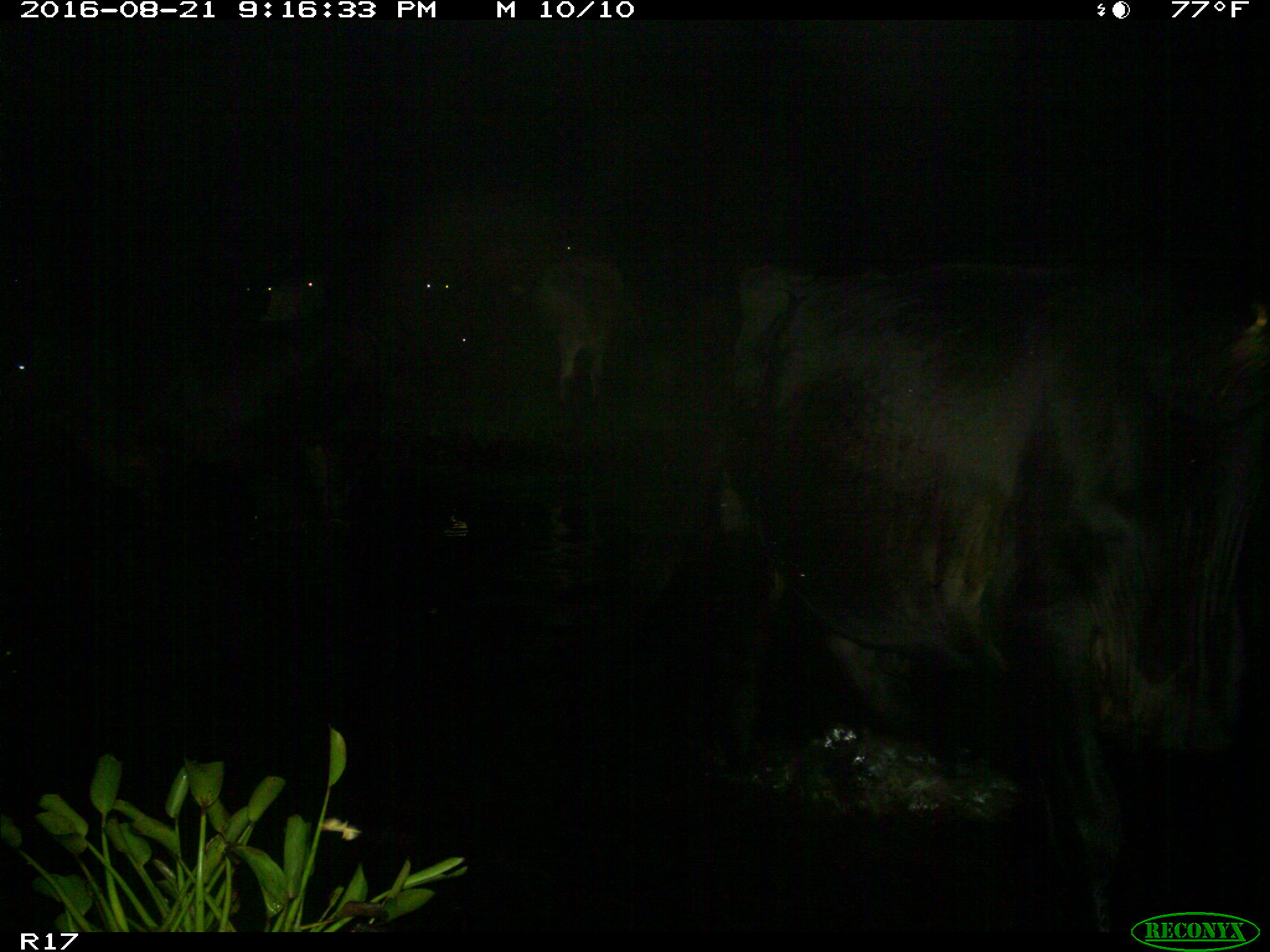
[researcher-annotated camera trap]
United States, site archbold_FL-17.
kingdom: Animalia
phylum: Chordata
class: Mammalia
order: Artiodactyla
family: Bovidae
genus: Bos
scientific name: Bos taurus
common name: domestic cow